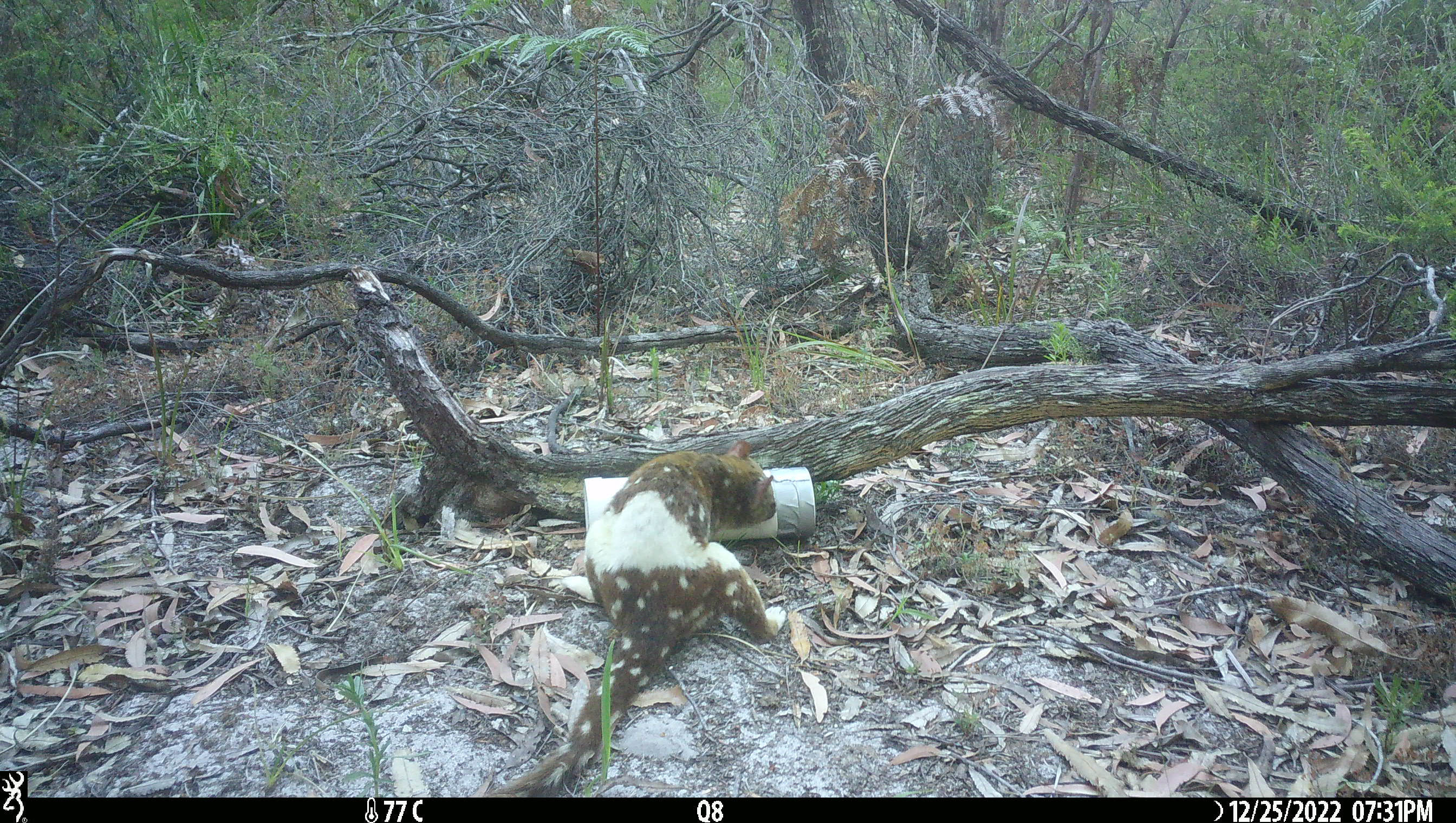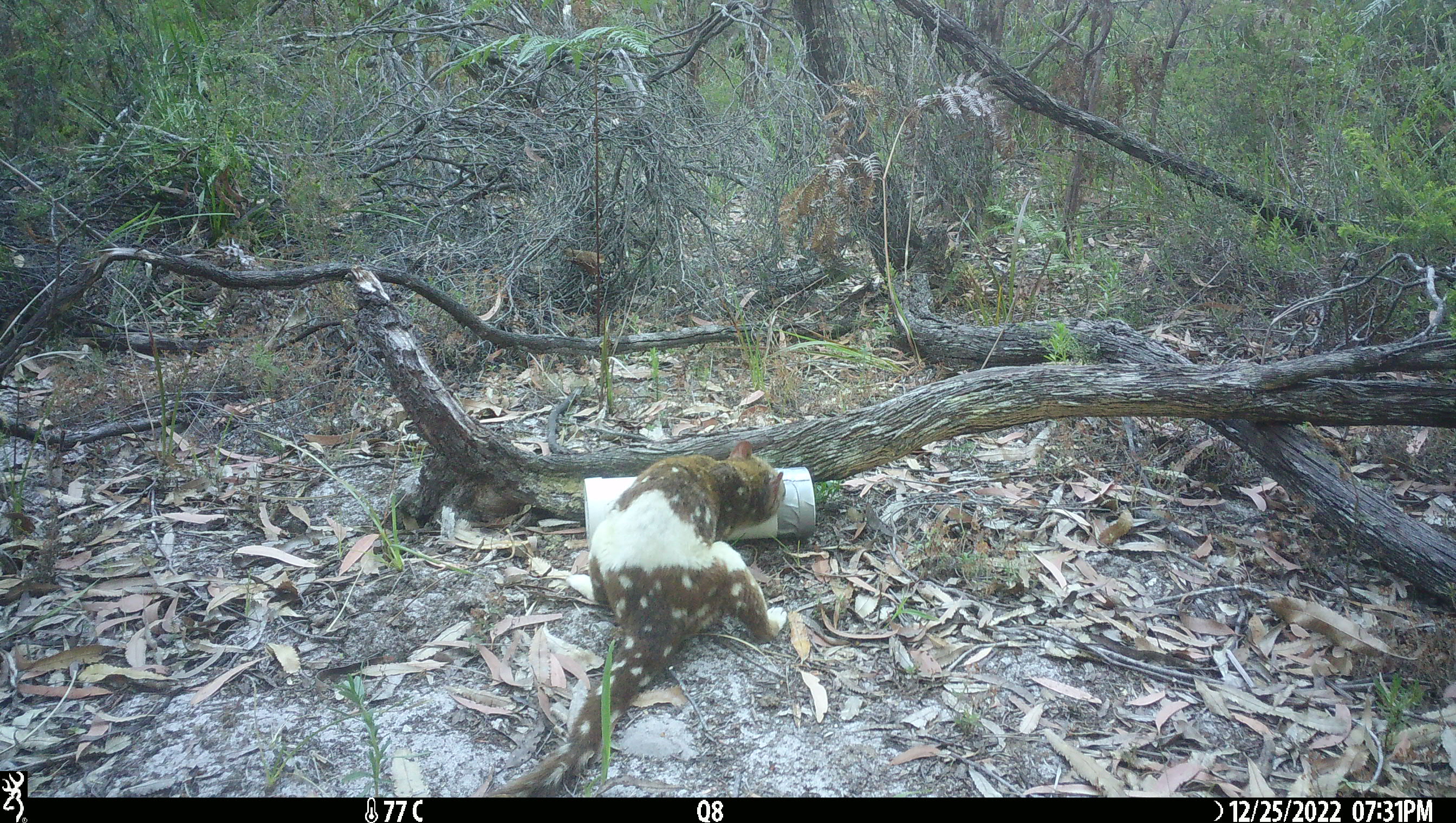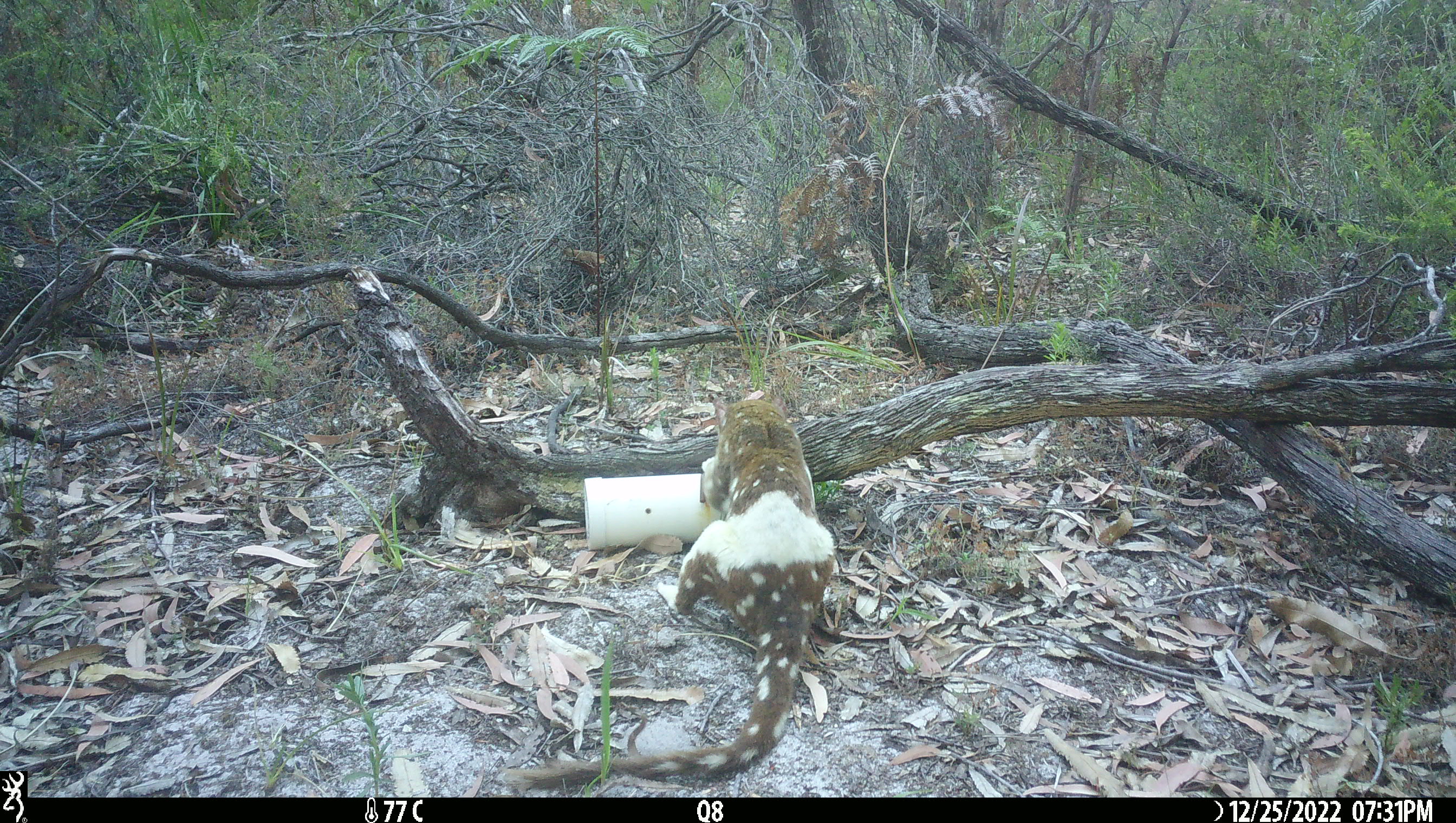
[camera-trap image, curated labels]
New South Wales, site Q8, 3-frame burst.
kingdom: Animalia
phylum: Chordata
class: Mammalia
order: Dasyuromorphia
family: Dasyuridae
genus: Dasyurus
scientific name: Dasyurus maculatus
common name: spotted-tailed quoll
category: quoll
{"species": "quoll (spotted-tailed quoll) (Dasyurus maculatus)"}